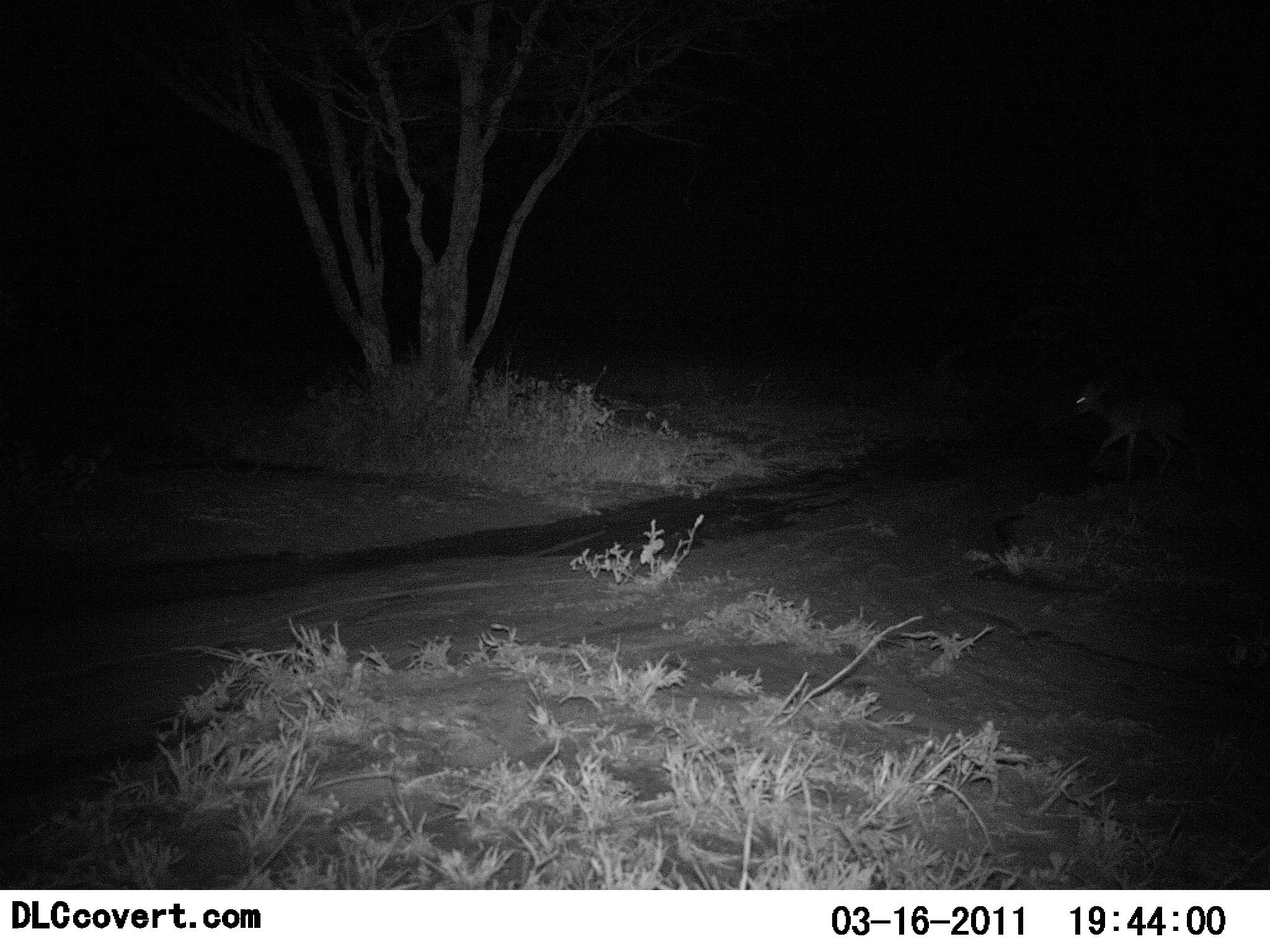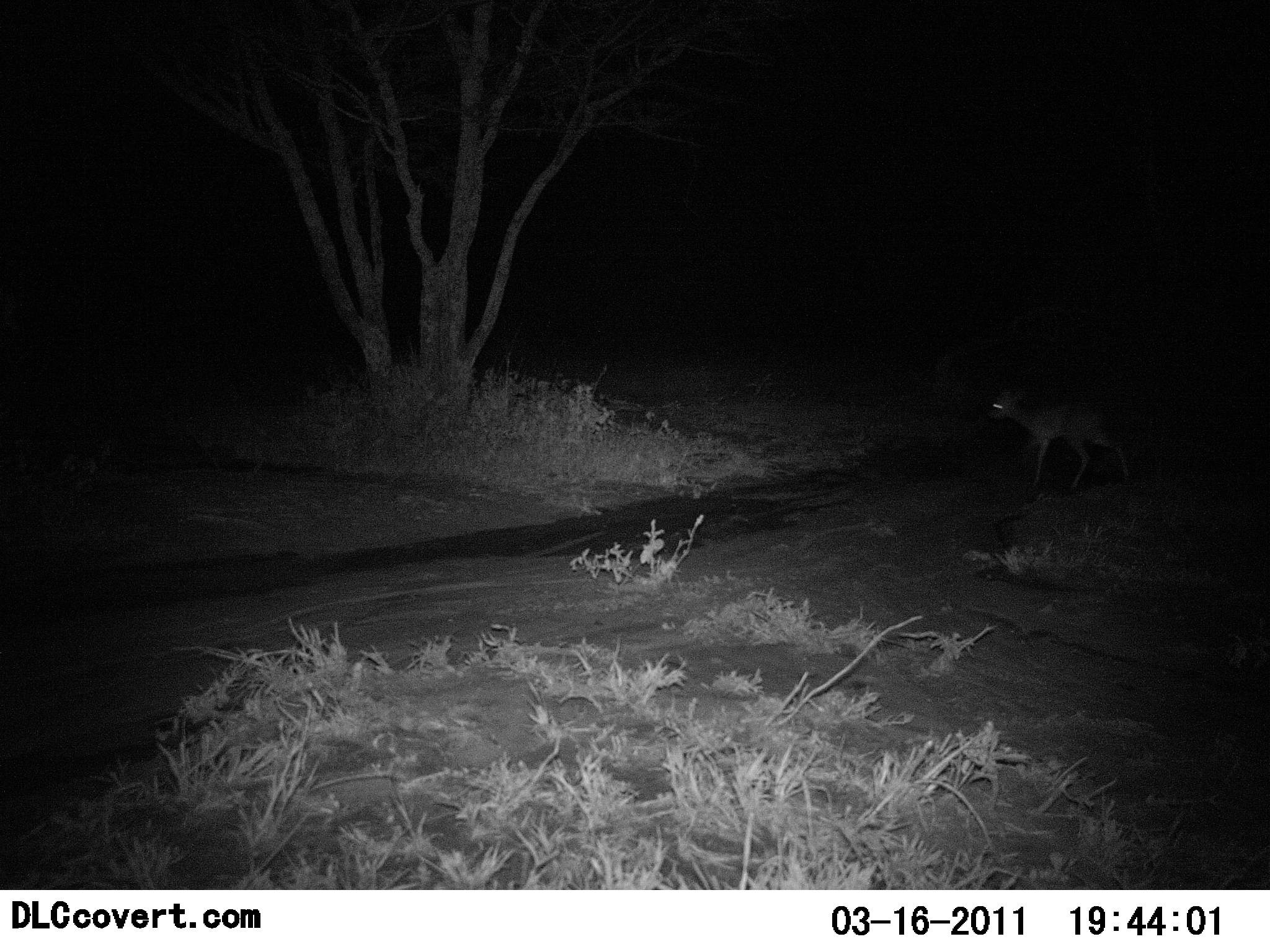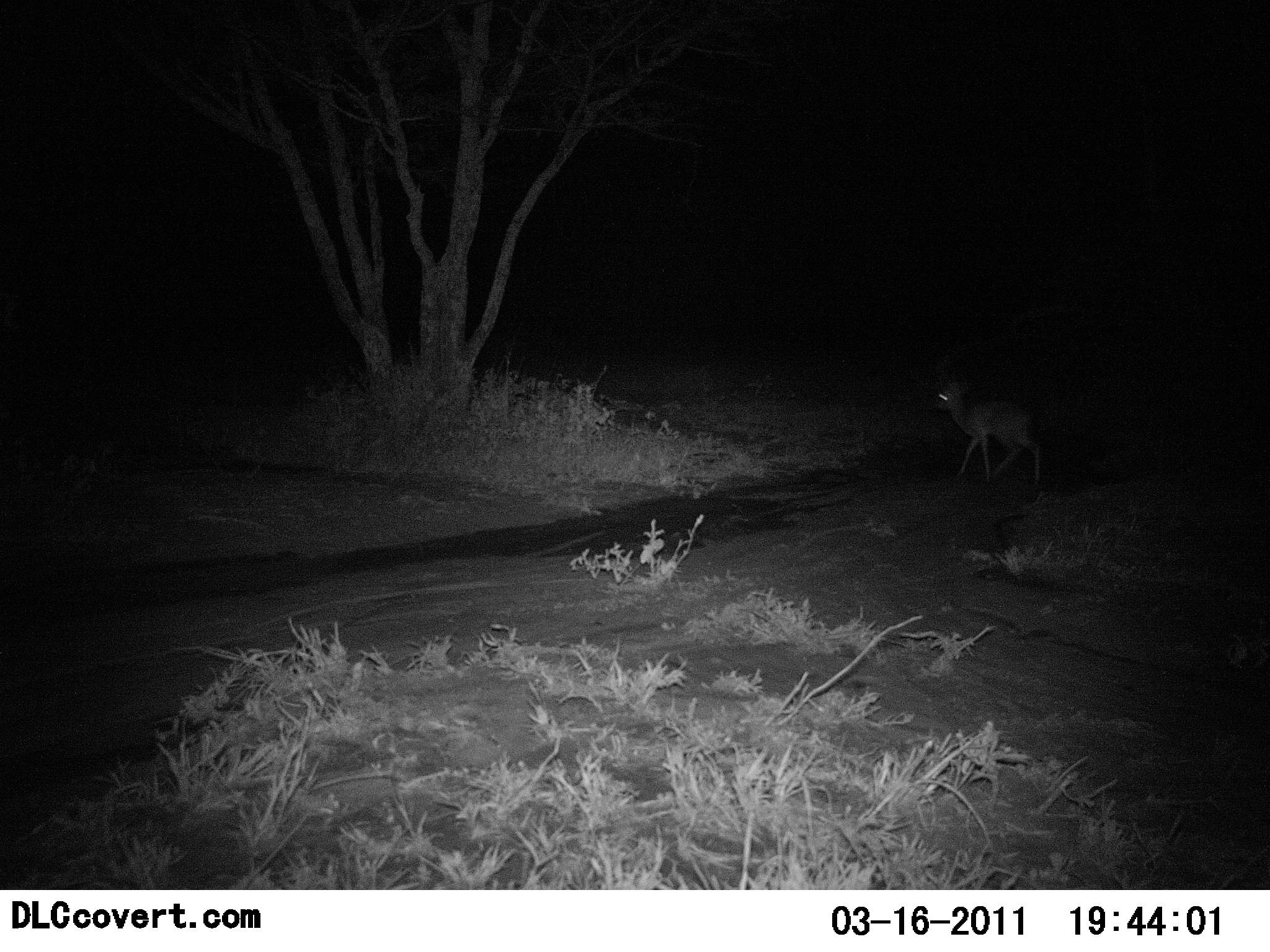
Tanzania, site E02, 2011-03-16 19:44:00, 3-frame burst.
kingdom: Animalia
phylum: Chordata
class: Mammalia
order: Artiodactyla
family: Bovidae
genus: Madoqua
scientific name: Madoqua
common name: dikdik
Dikdik (Madoqua), count 1. Behavior (volunteer vote fractions): standing 9%, resting 0%, moving 91%, interacting 0%. Young present (vote fraction): 0%. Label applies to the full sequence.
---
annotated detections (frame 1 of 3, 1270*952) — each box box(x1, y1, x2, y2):
animal: box(1069, 379, 1206, 482)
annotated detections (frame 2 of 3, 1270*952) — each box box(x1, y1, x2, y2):
animal: box(984, 387, 1133, 497)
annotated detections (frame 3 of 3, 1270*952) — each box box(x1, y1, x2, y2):
animal: box(932, 379, 1043, 485)